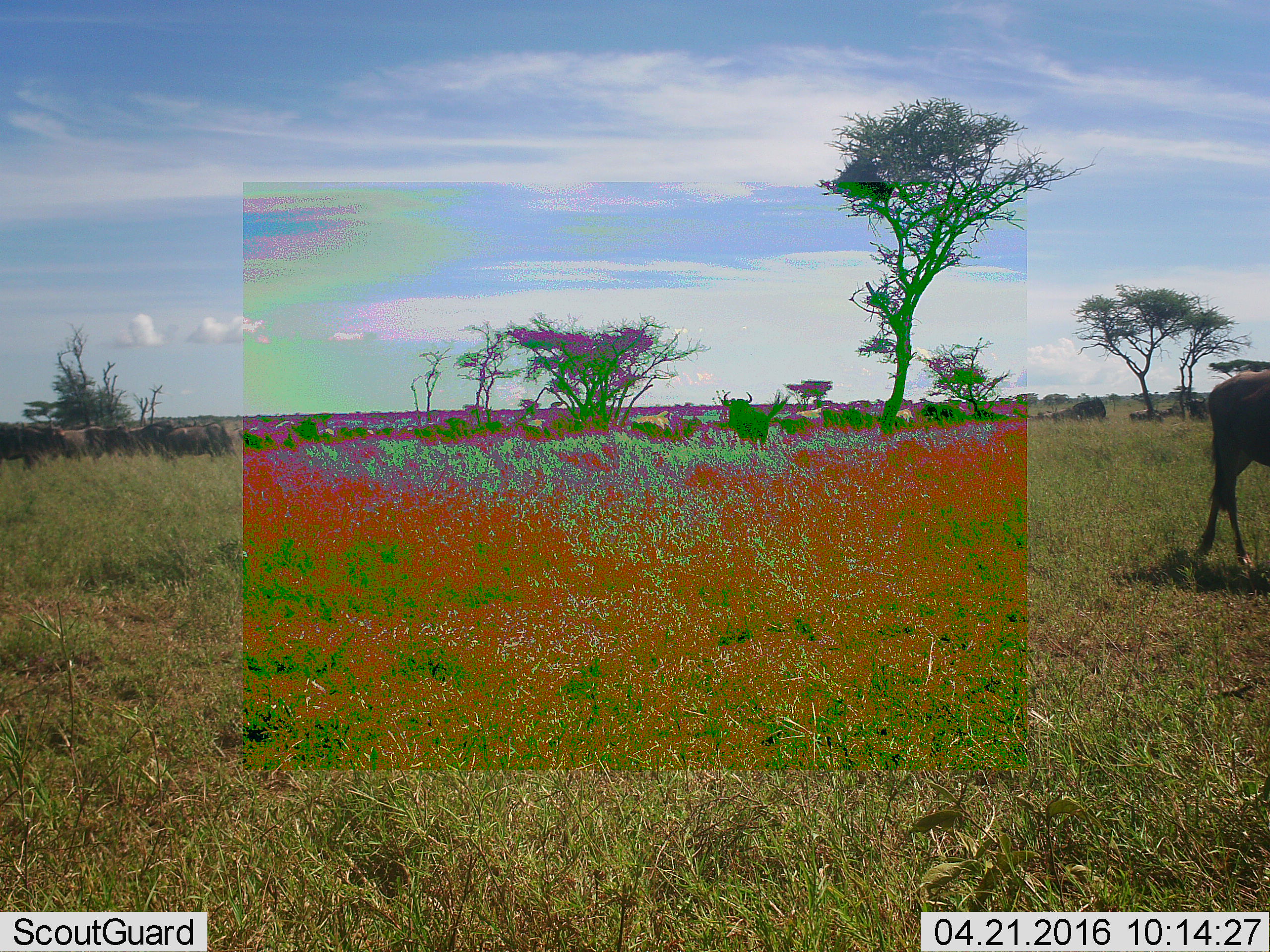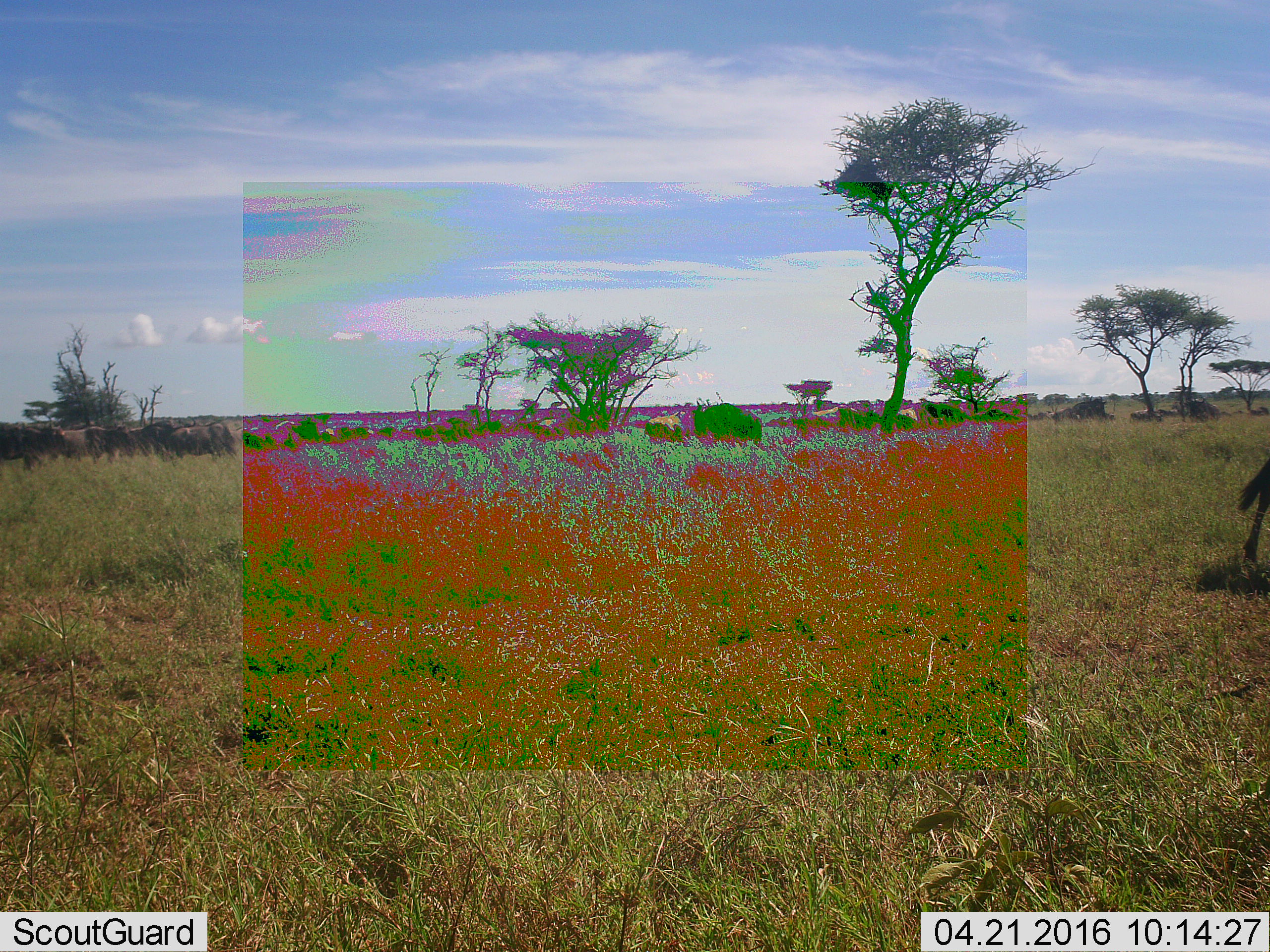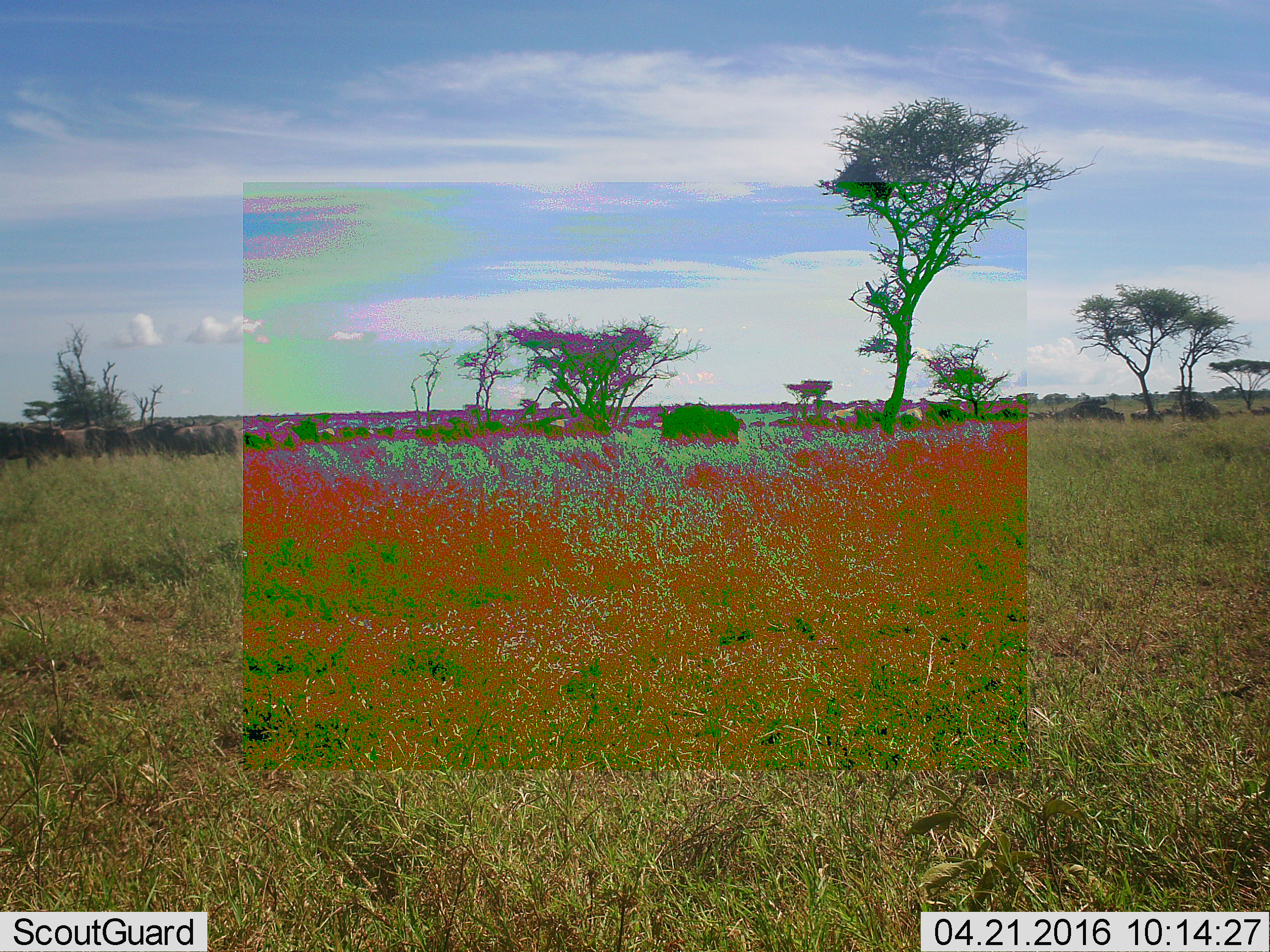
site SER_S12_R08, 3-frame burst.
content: unidentified animal